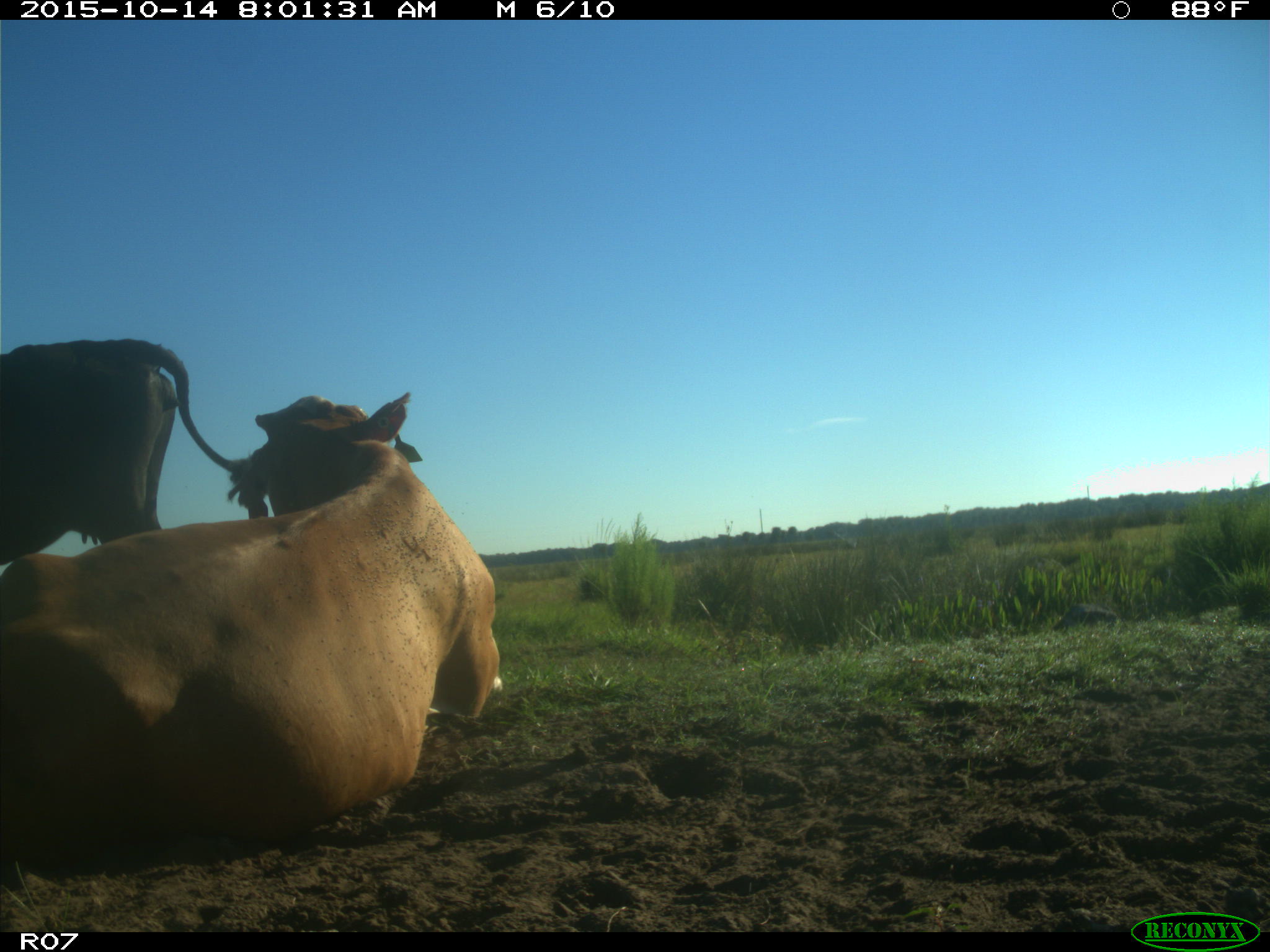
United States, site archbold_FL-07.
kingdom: Animalia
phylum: Chordata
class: Mammalia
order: Artiodactyla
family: Bovidae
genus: Bos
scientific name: Bos taurus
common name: domestic cow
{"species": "Bos taurus (domestic cow)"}